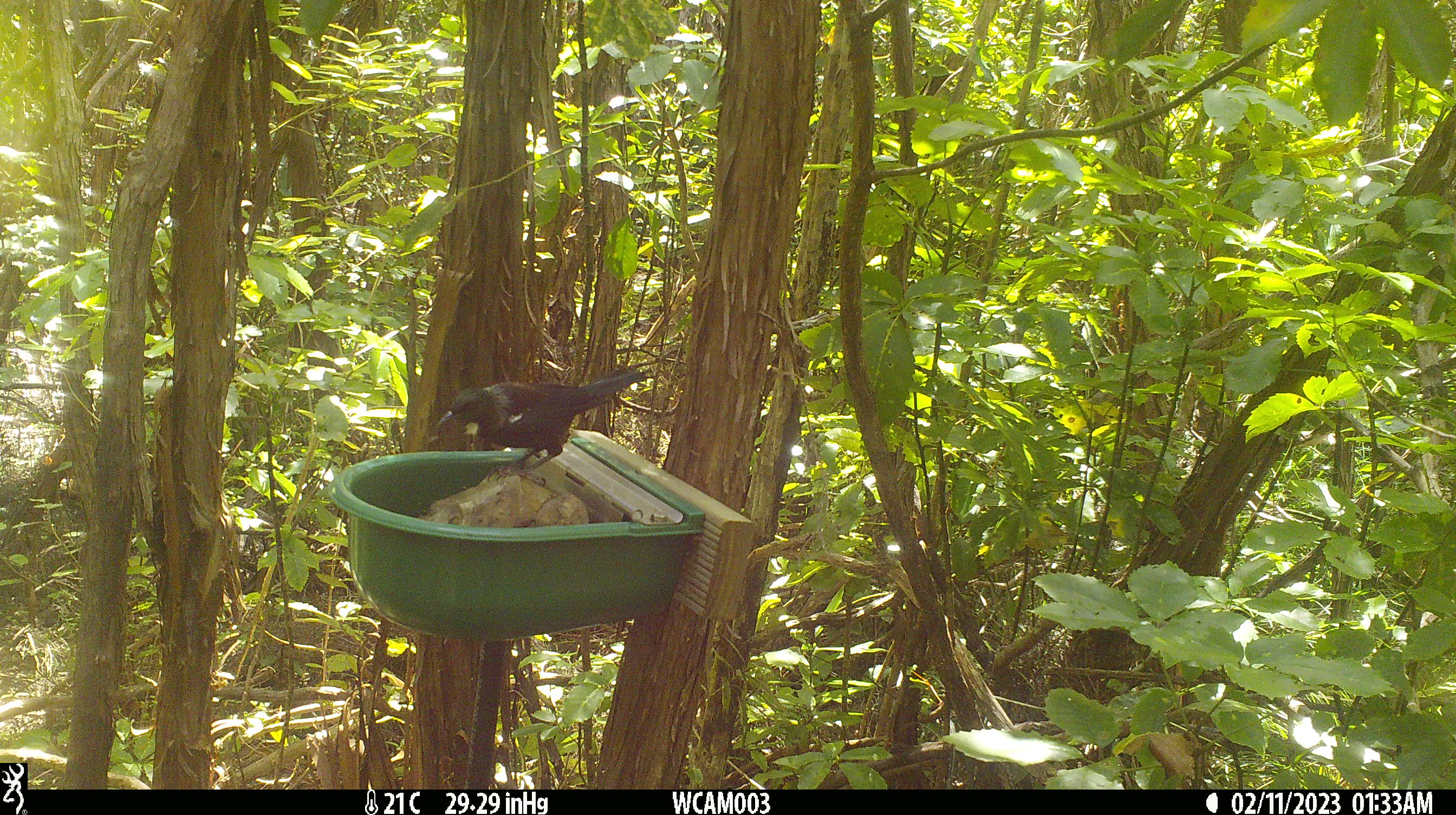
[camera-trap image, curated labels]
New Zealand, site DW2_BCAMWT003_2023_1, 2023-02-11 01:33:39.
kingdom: Animalia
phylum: Chordata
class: Aves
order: Passeriformes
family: Meliphagidae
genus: Prosthemadera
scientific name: Prosthemadera novaeseelandiae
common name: tui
Tui (Prosthemadera novaeseelandiae).